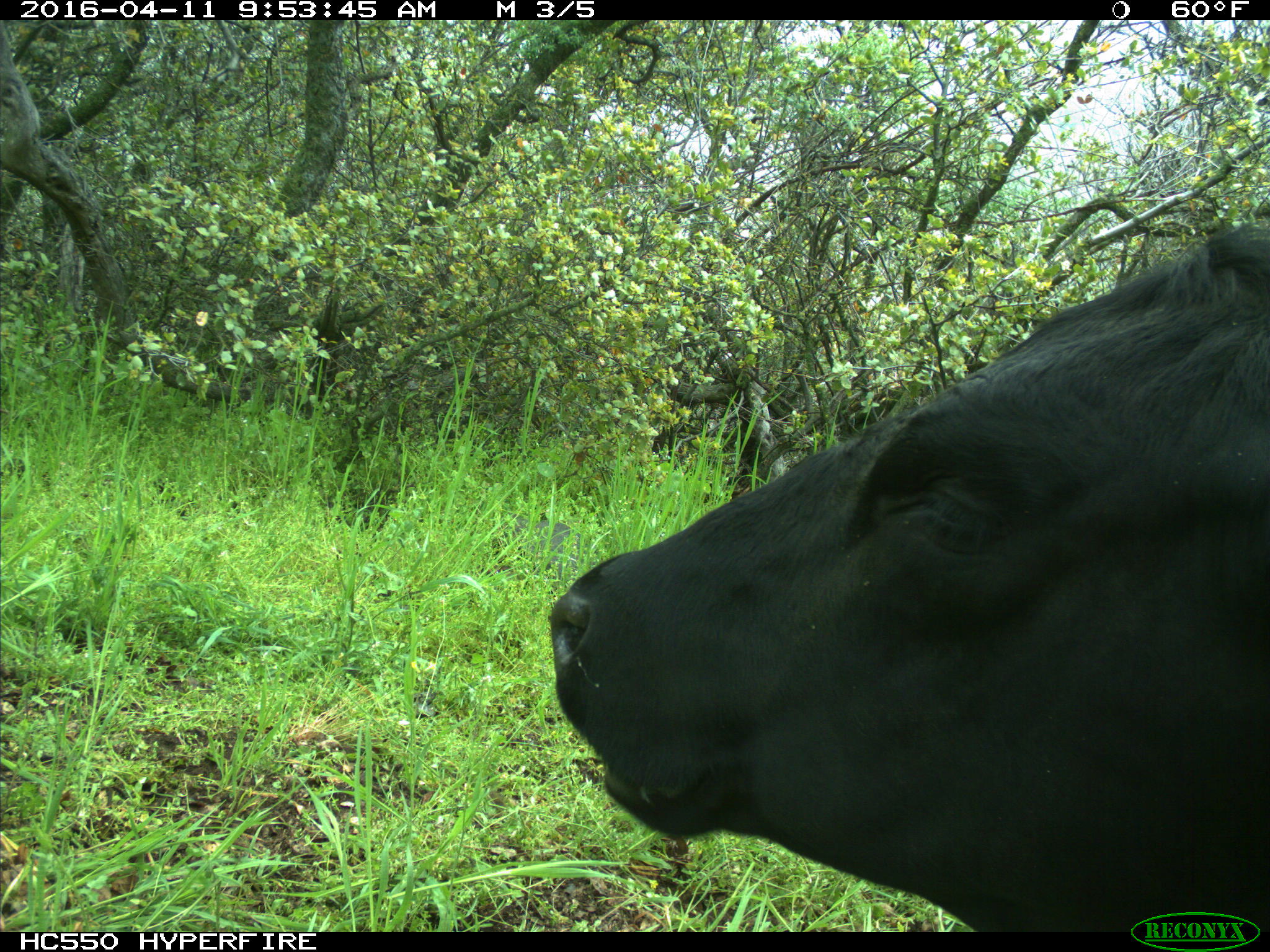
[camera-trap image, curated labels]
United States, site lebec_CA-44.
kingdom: Animalia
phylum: Chordata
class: Mammalia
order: Artiodactyla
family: Bovidae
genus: Bos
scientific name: Bos taurus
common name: domestic cow